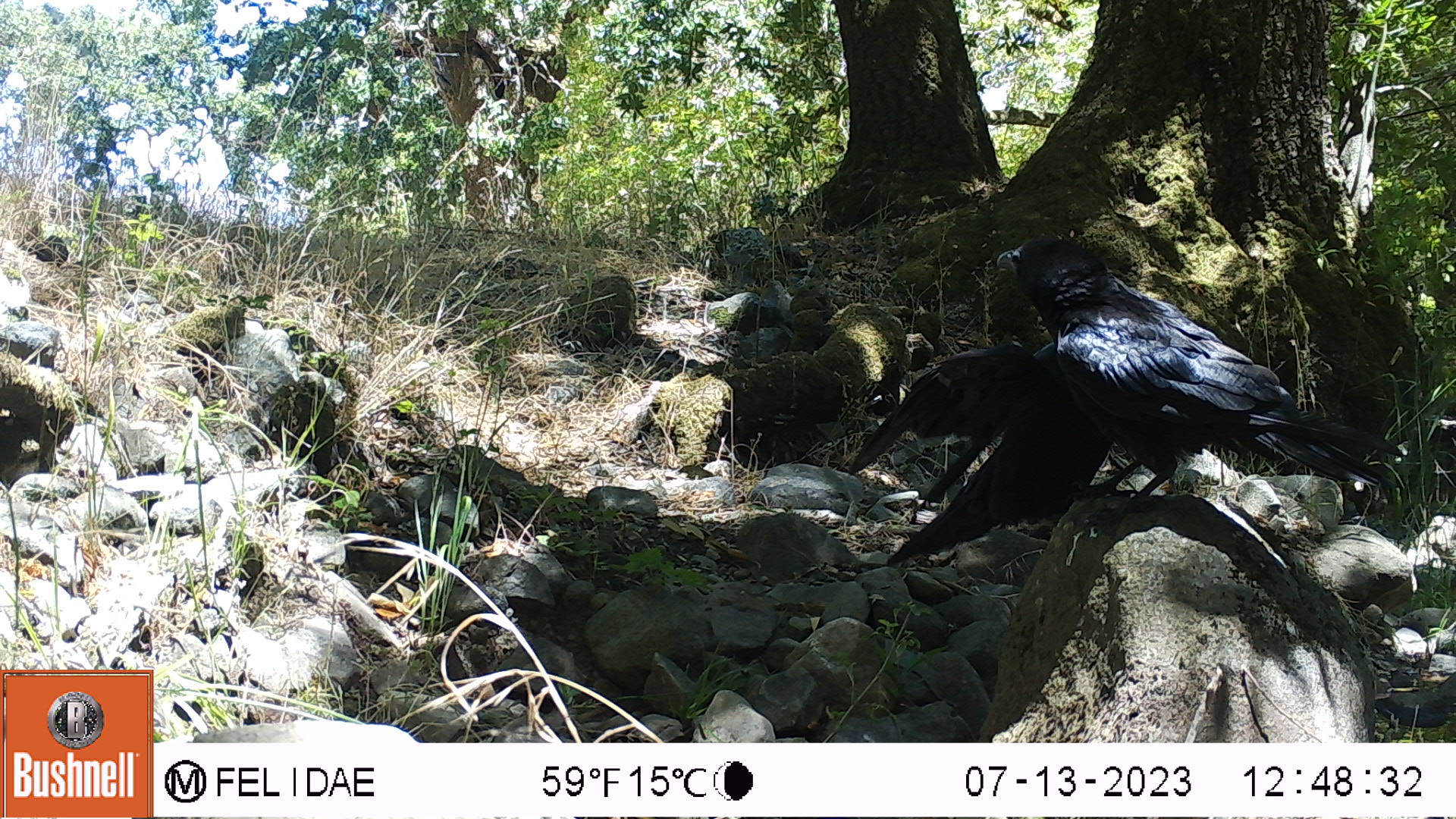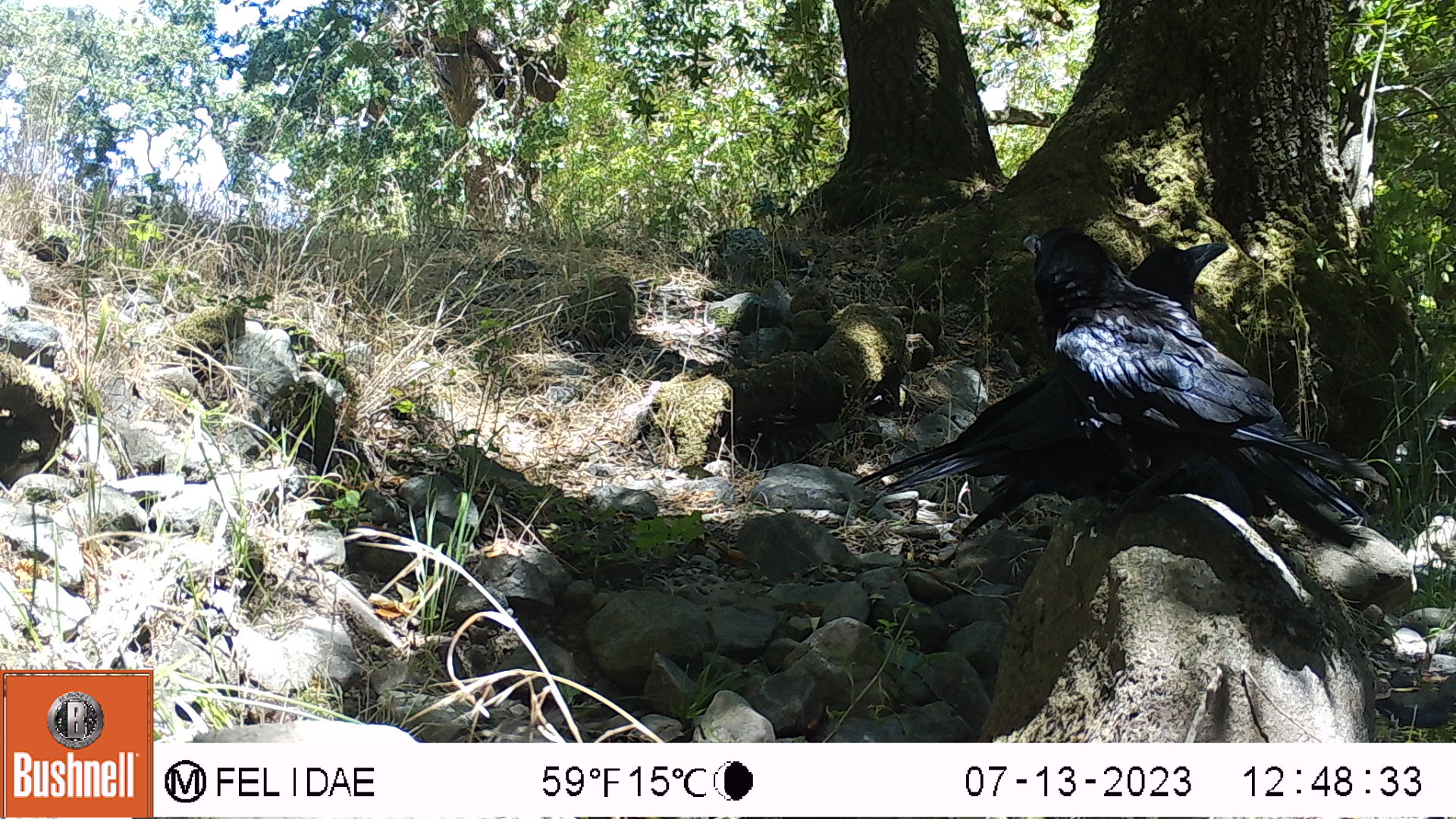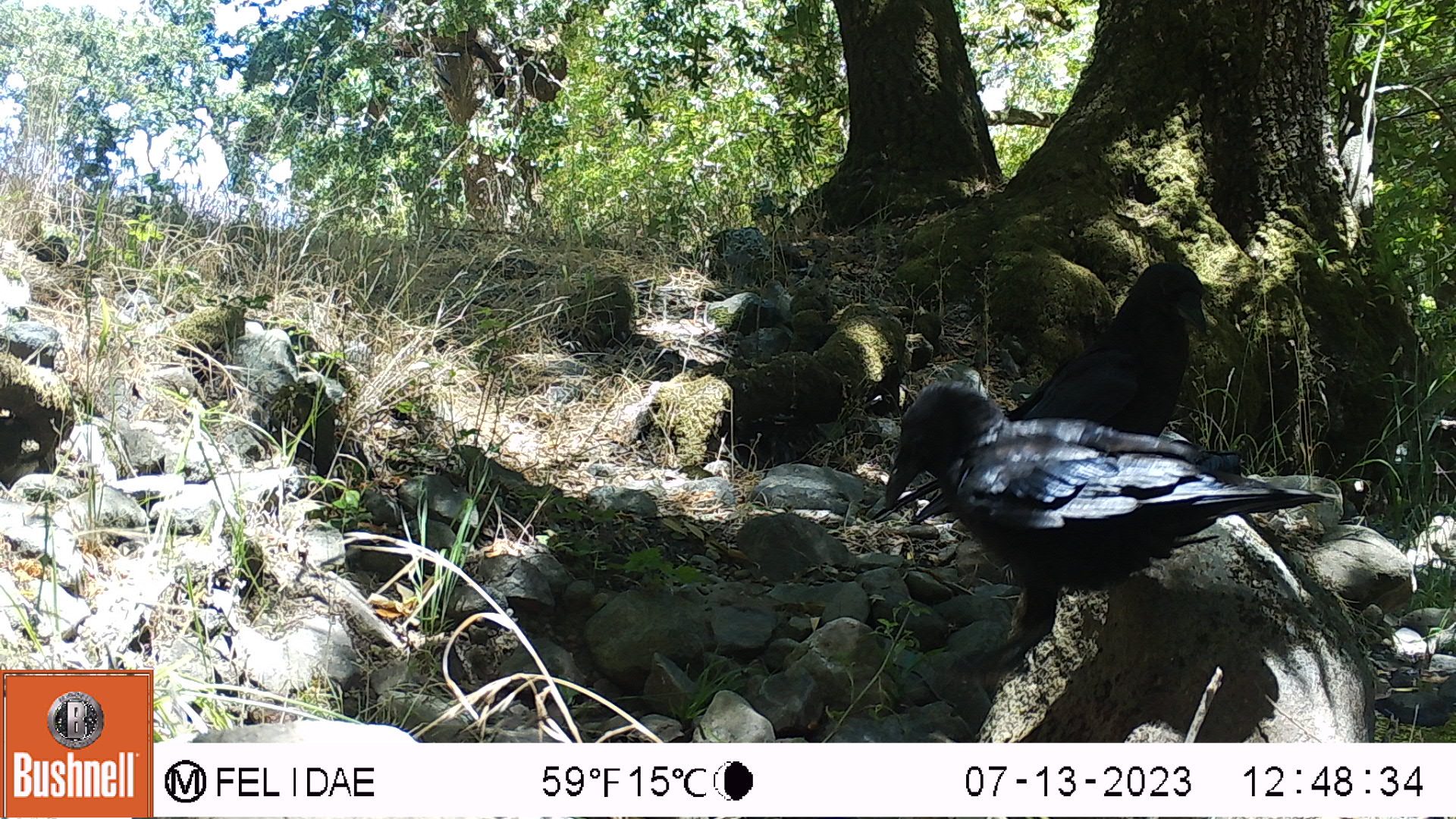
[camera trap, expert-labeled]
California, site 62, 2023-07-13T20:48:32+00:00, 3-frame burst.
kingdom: Animalia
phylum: Chordata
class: Aves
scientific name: Aves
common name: bird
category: unknown bird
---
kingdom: Animalia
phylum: Chordata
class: Mammalia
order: Rodentia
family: Sciuridae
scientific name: Sciuridae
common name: squirrel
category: unknown squirrel